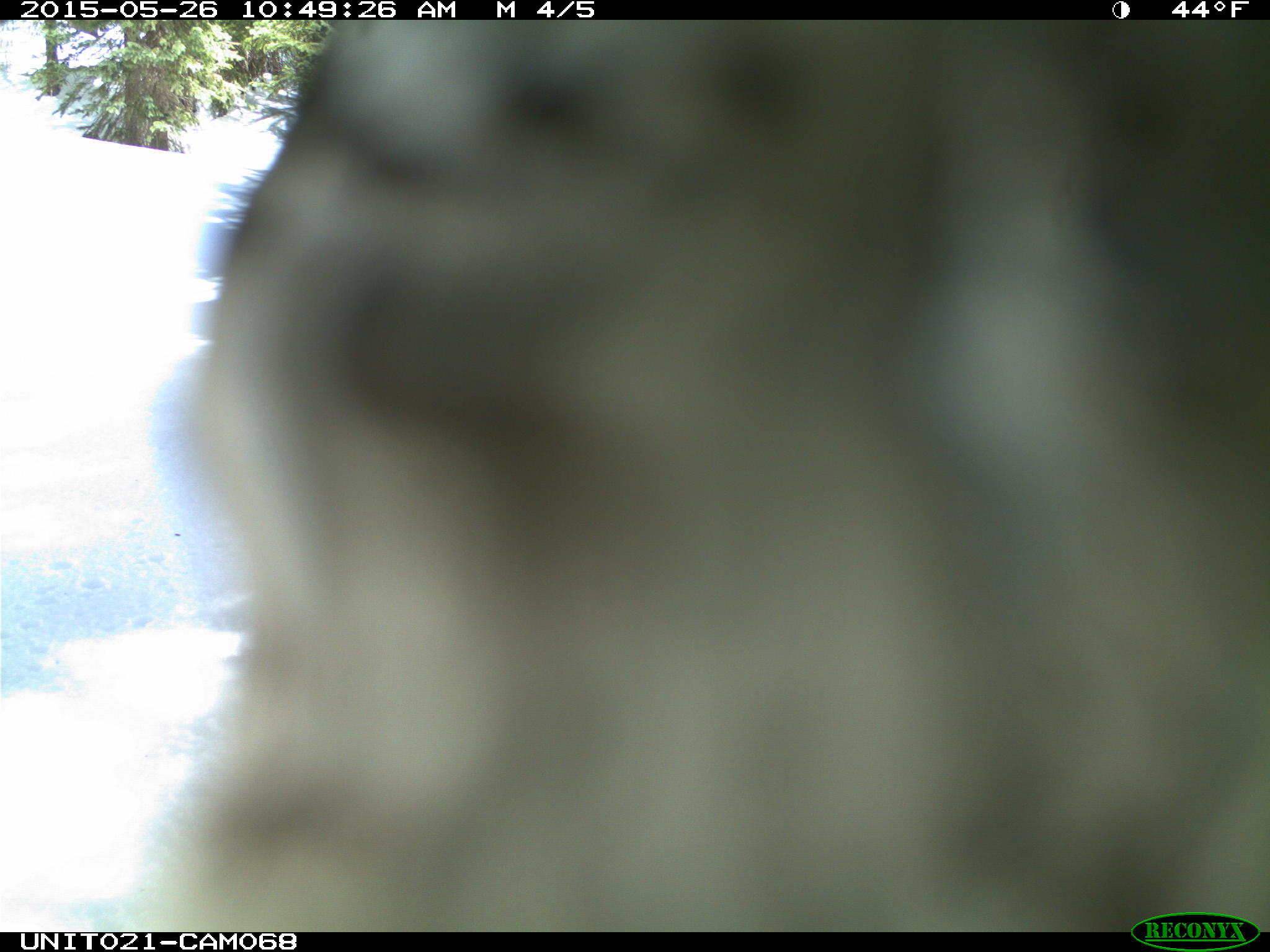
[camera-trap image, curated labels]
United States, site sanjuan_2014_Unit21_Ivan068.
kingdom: Animalia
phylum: Chordata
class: Aves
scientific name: Aves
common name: birds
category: unidentified bird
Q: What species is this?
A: Unidentified bird (birds) (Aves).